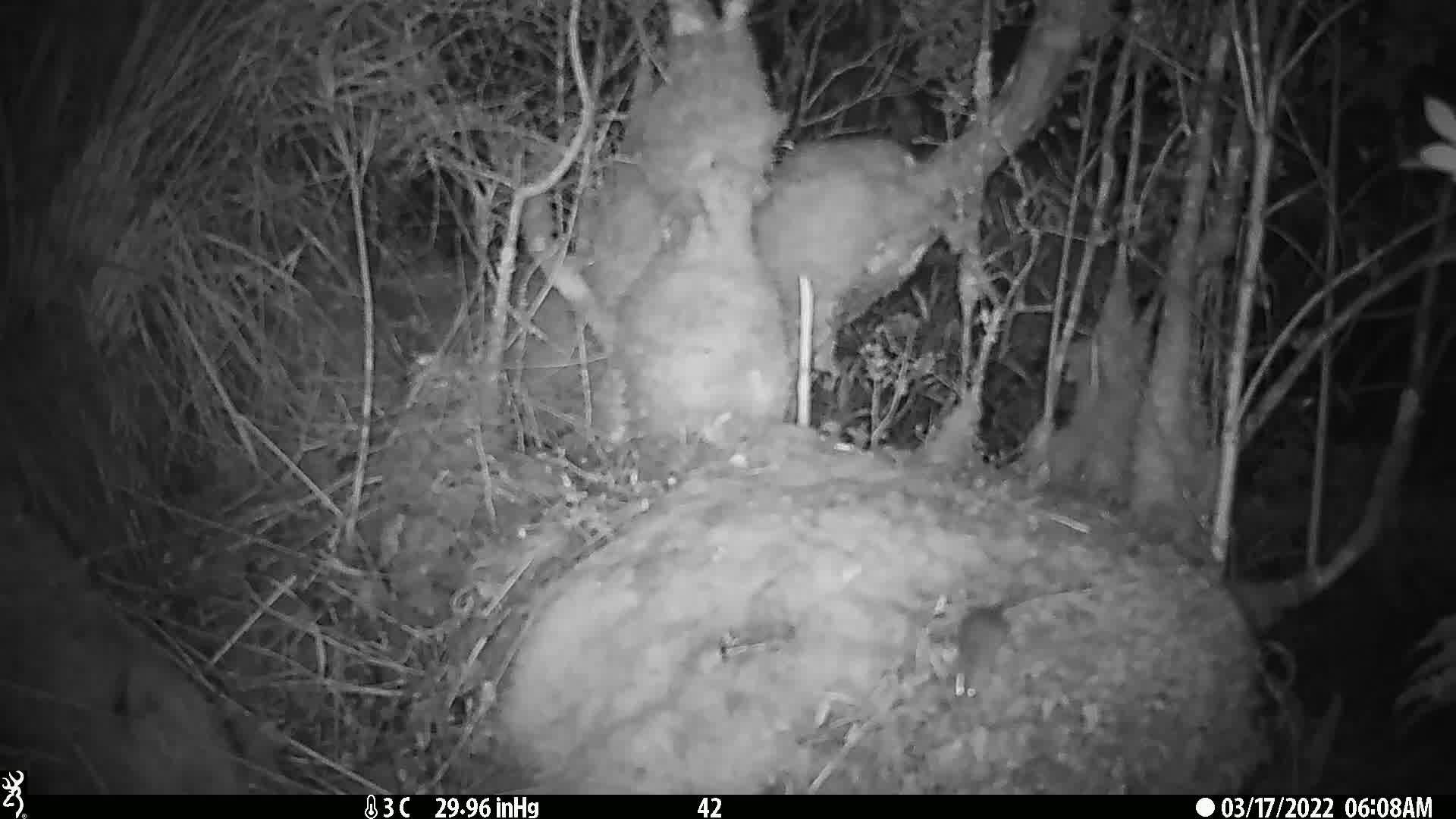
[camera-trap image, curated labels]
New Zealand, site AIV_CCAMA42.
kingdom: Animalia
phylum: Chordata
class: Mammalia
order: Rodentia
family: Muridae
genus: Mus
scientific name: Mus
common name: mouse